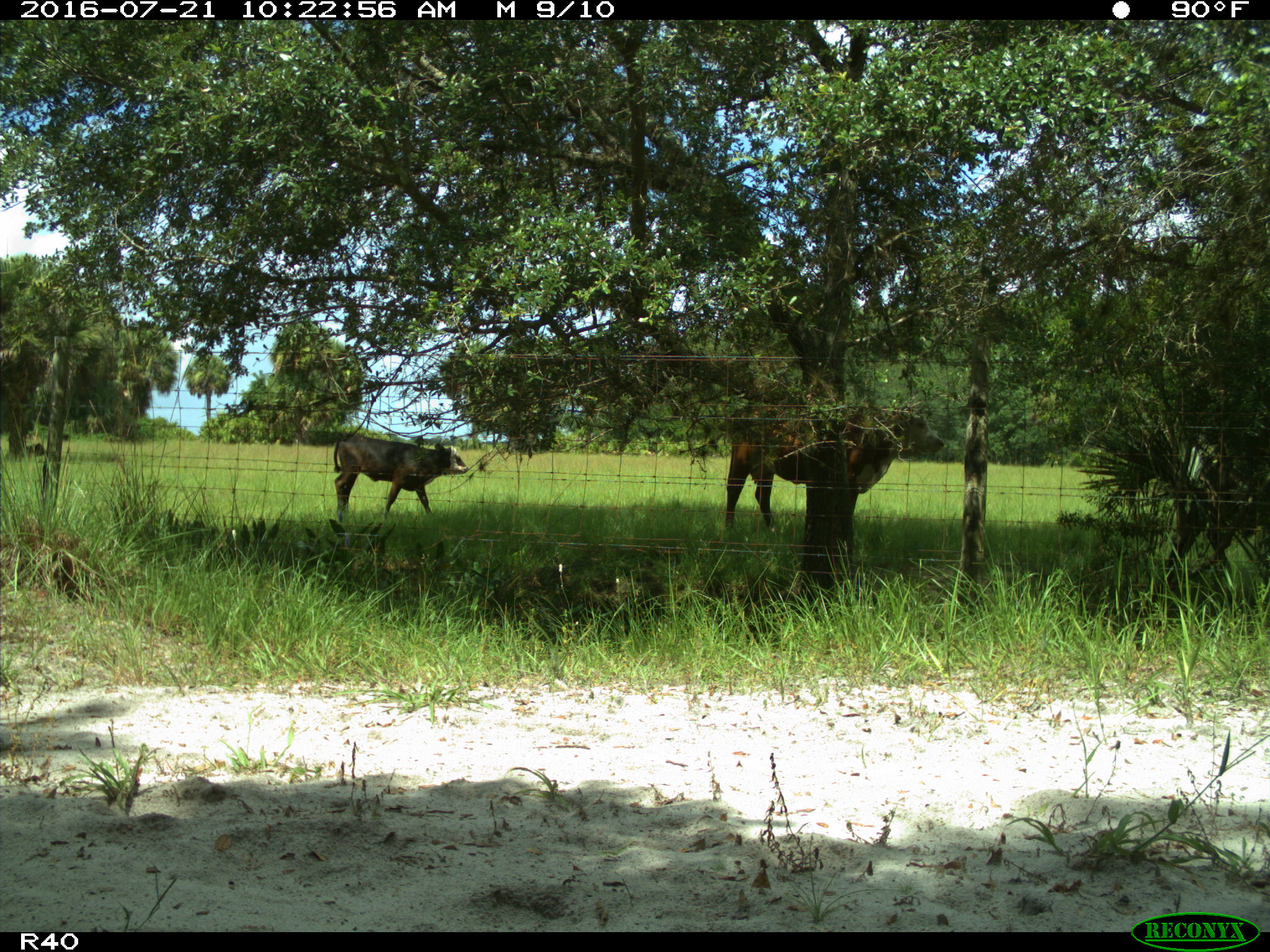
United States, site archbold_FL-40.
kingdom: Animalia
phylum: Chordata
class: Mammalia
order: Artiodactyla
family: Bovidae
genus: Bos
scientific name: Bos taurus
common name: domestic cow